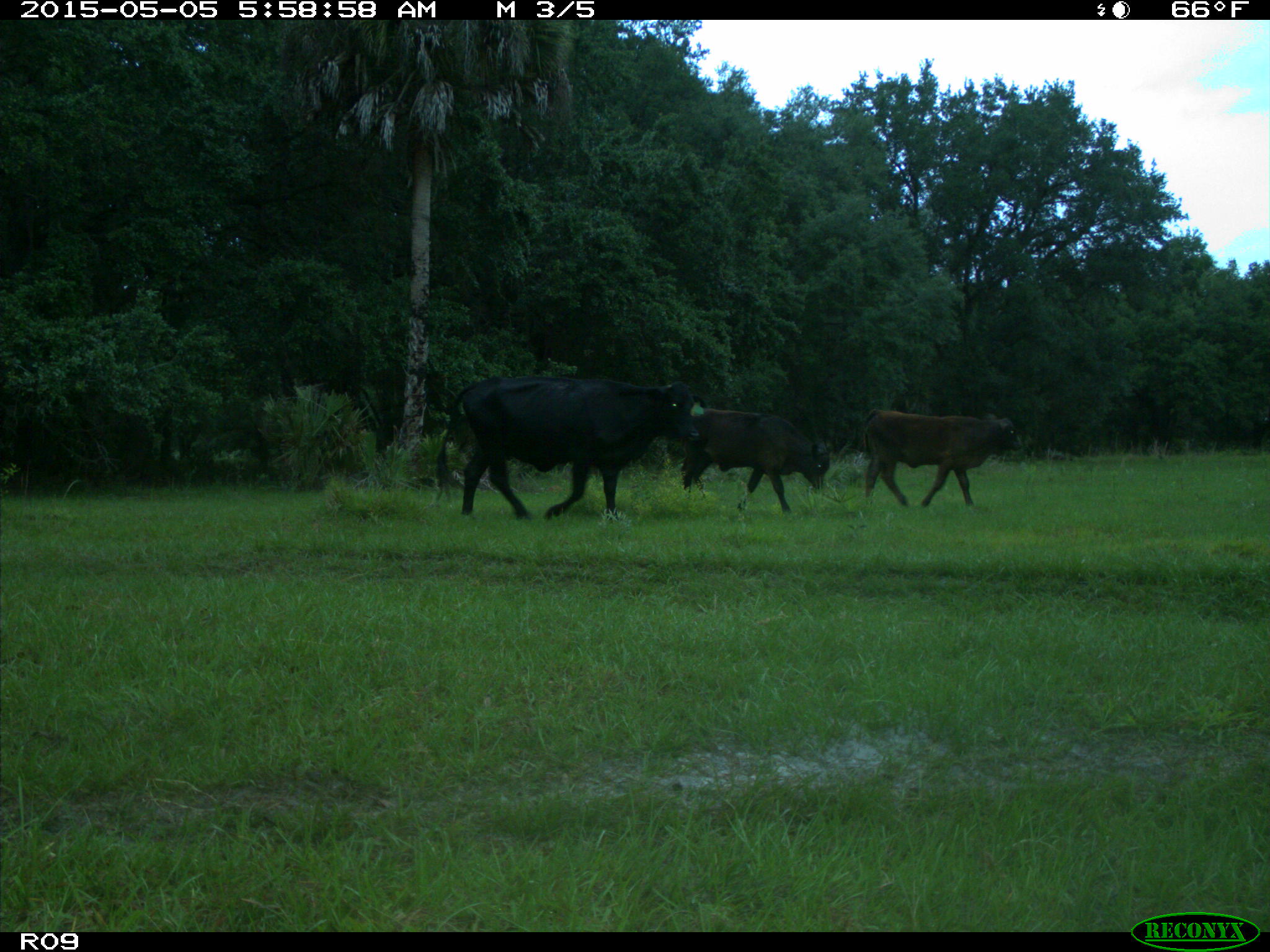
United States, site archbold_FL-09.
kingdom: Animalia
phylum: Chordata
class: Mammalia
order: Artiodactyla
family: Bovidae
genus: Bos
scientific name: Bos taurus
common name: domestic cow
Bos taurus (domestic cow).